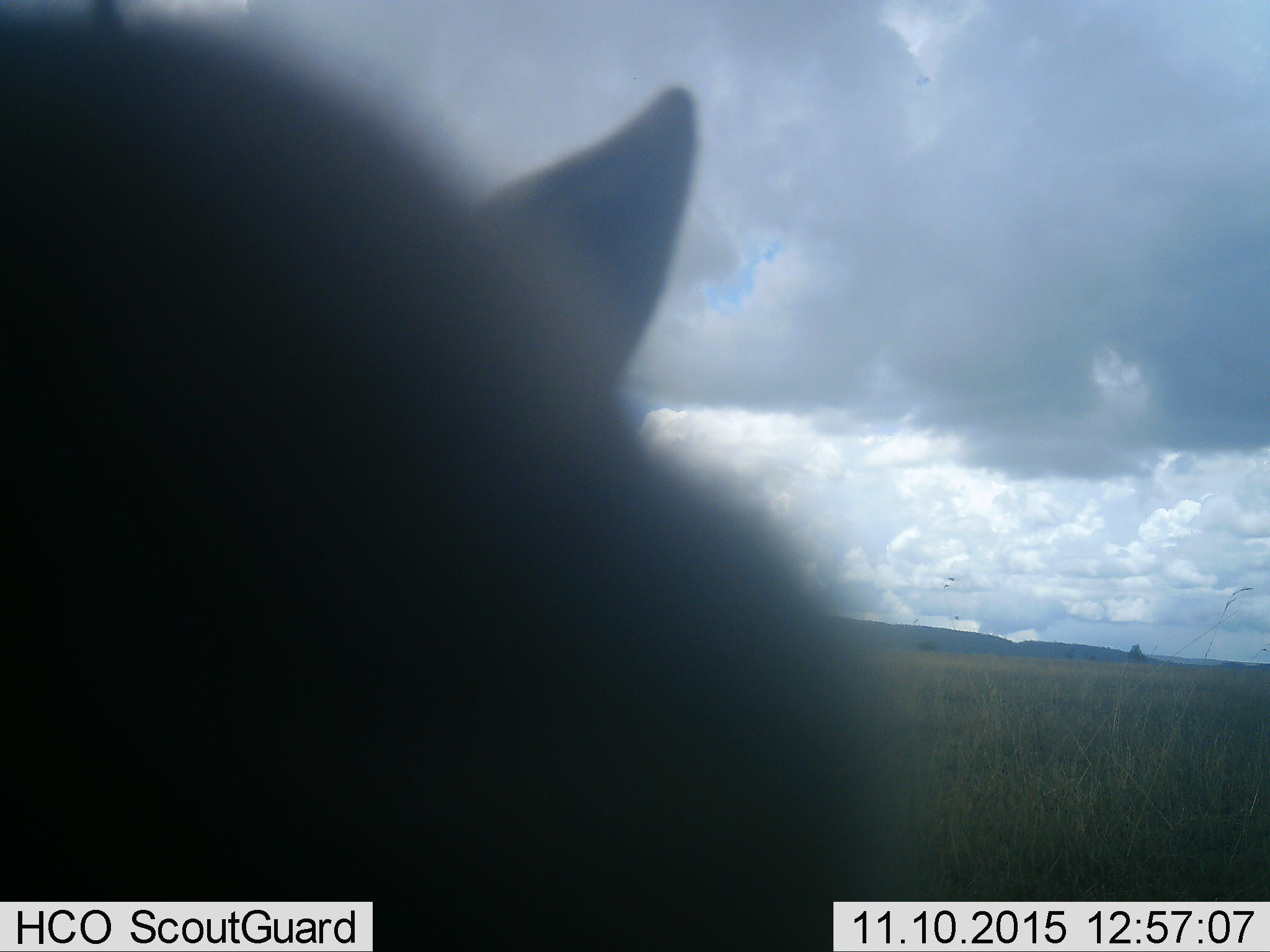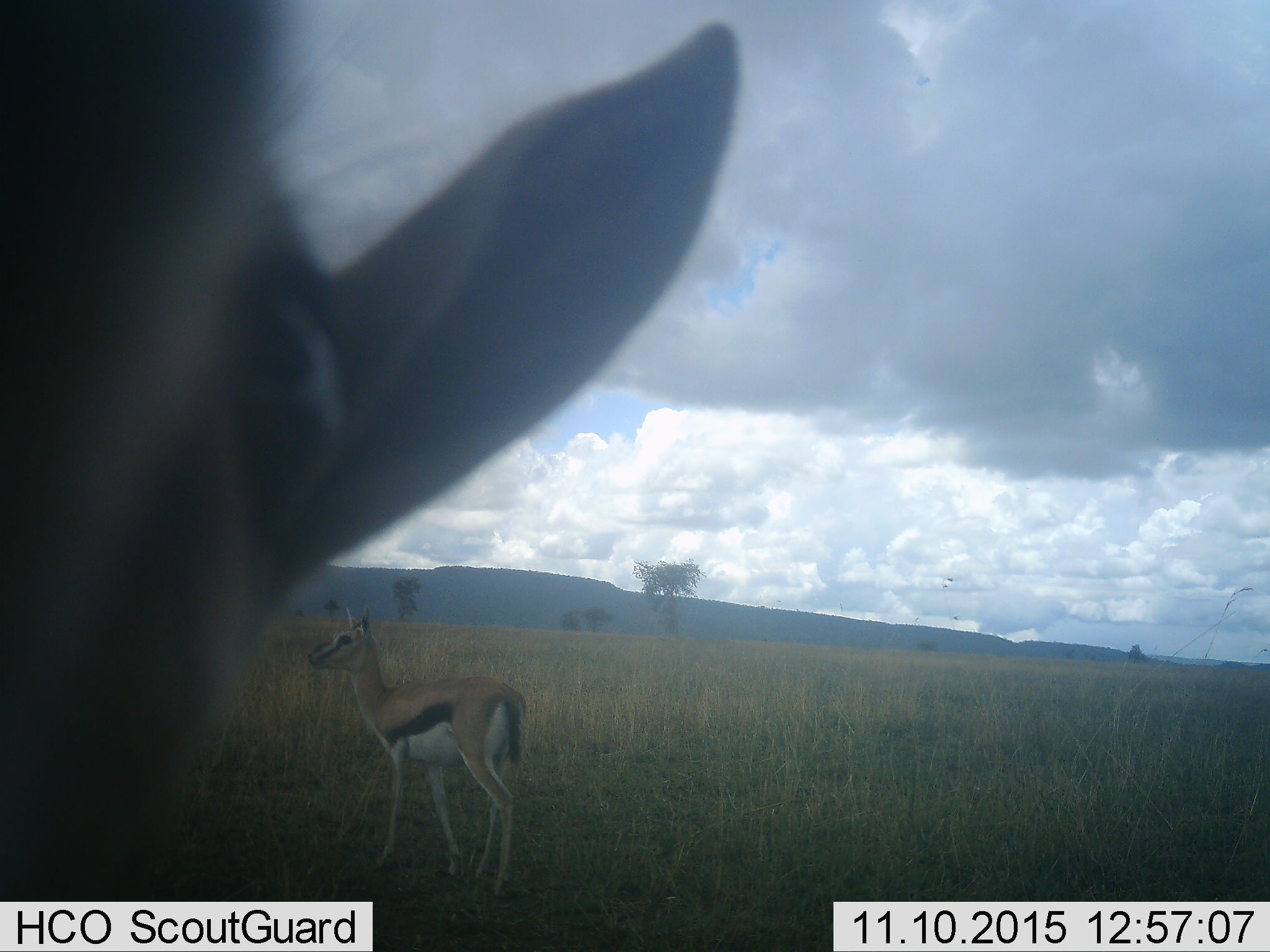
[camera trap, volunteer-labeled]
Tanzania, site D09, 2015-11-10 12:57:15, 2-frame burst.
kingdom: Animalia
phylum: Chordata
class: Mammalia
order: Artiodactyla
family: Bovidae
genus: Eudorcas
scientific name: Eudorcas thomsonii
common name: thomson's gazelle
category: gazellethomsons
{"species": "gazellethomsons (thomson's gazelle) (Eudorcas thomsonii)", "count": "2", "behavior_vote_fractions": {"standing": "100%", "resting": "0%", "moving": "0%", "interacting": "8%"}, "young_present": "8%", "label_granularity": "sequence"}